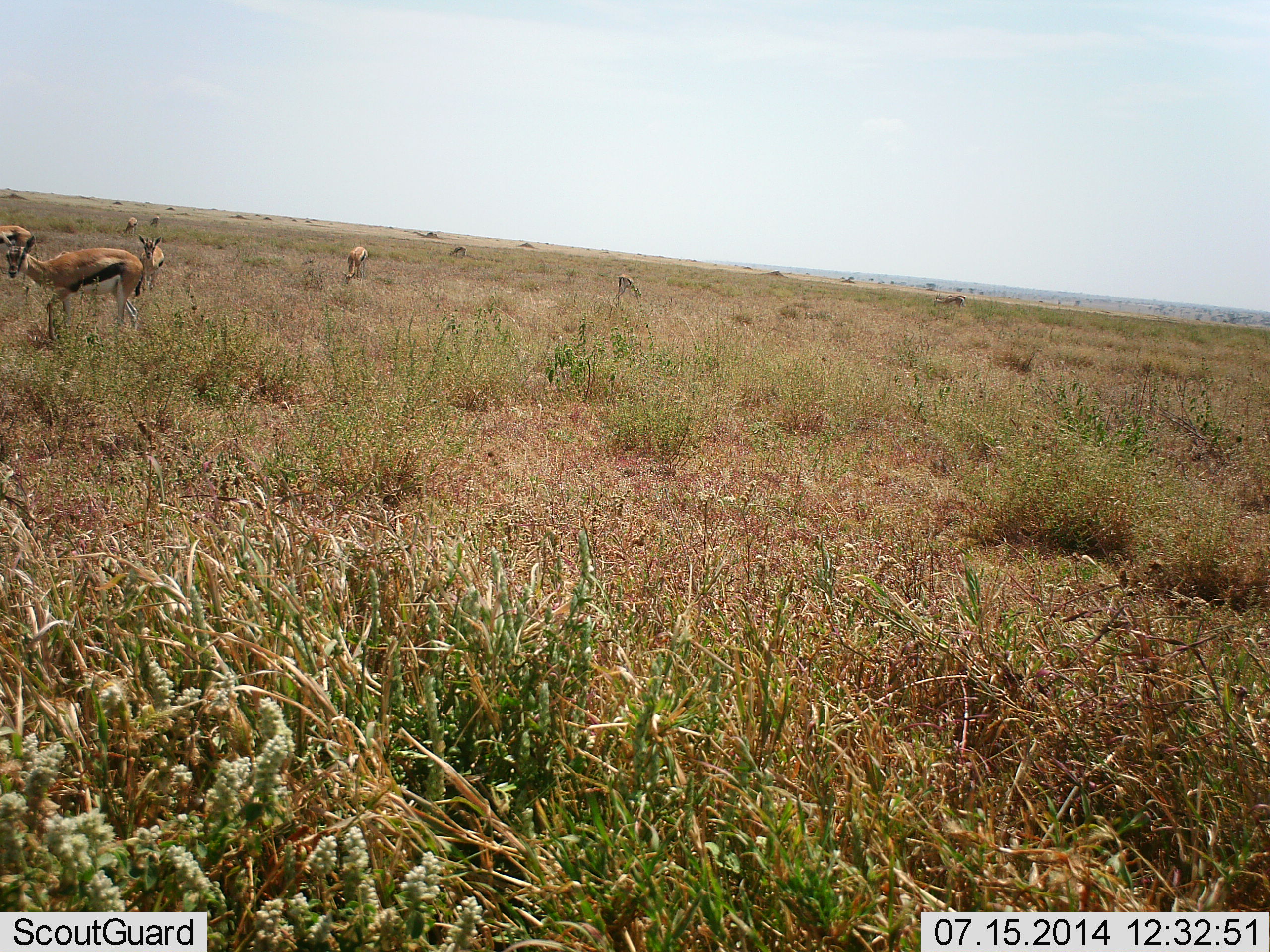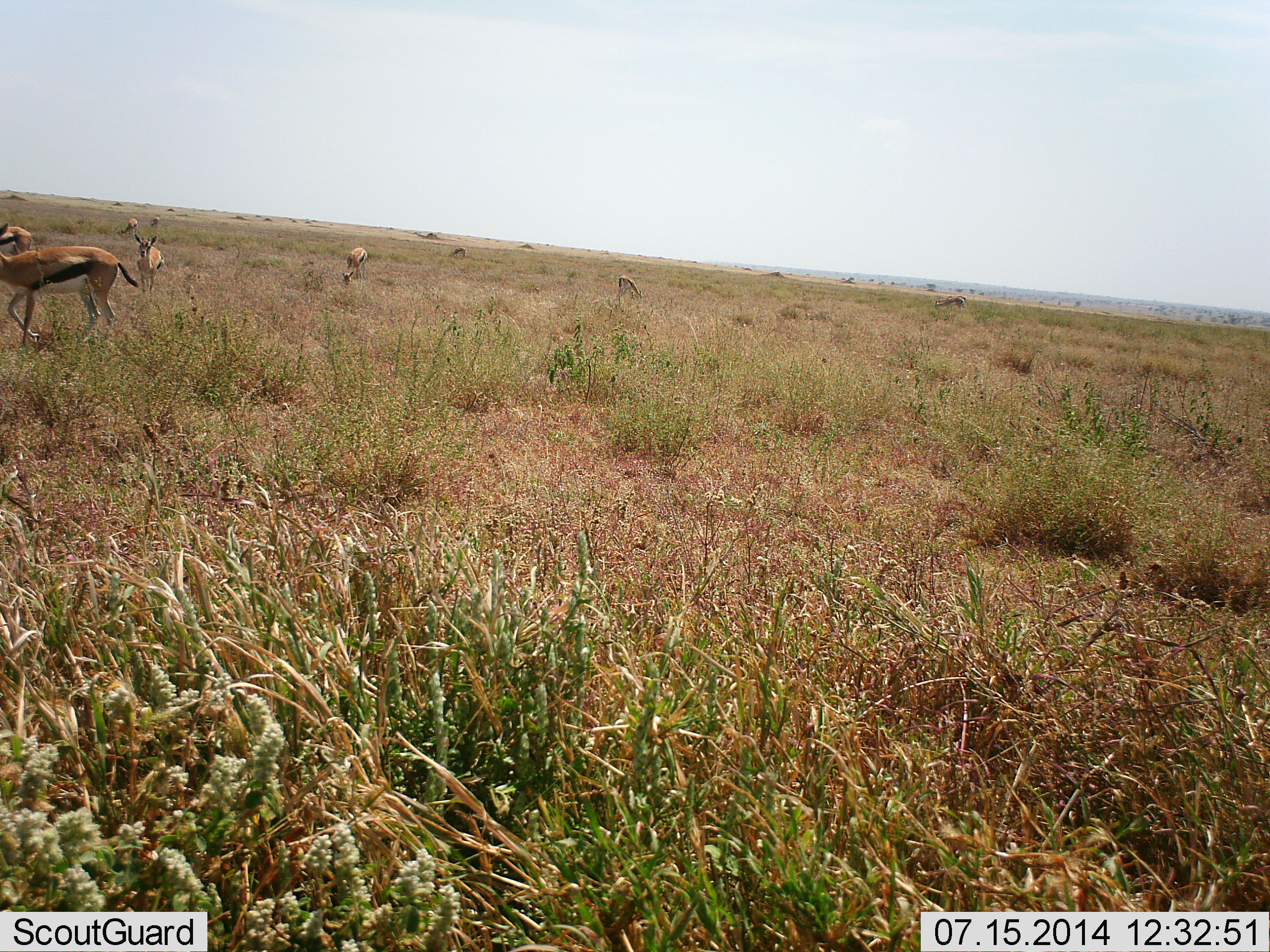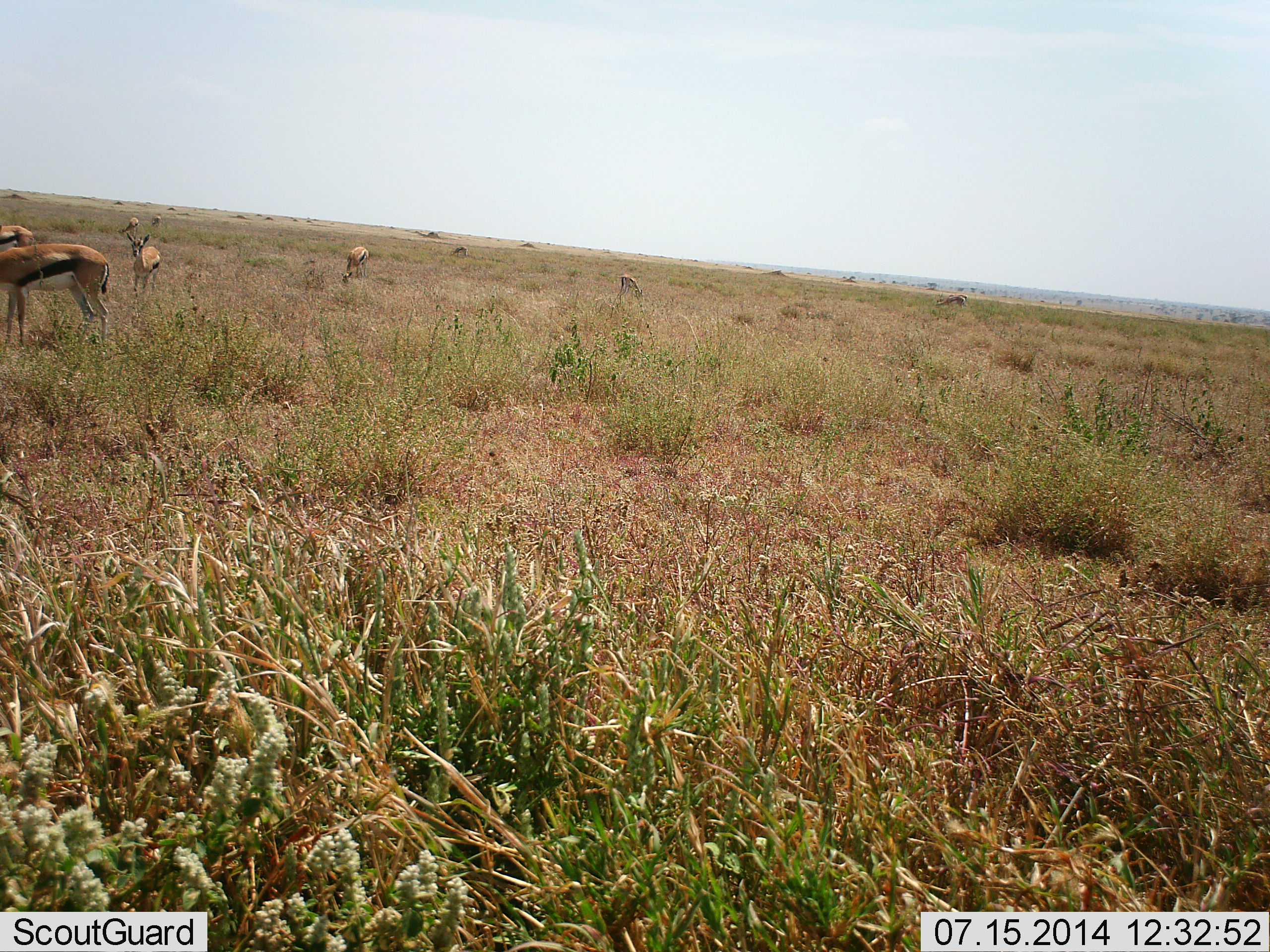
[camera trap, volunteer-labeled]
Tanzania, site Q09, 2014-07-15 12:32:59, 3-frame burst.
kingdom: Animalia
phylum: Chordata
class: Mammalia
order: Artiodactyla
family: Bovidae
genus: Eudorcas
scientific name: Eudorcas thomsonii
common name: thomson's gazelle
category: gazellethomsons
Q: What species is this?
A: Gazellethomsons (thomson's gazelle) (Eudorcas thomsonii).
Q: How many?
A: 8.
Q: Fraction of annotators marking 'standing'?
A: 80%.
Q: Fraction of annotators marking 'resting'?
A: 0%.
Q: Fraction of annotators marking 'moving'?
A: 50%.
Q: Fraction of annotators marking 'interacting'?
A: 0%.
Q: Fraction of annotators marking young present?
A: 0%.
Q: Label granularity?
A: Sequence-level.